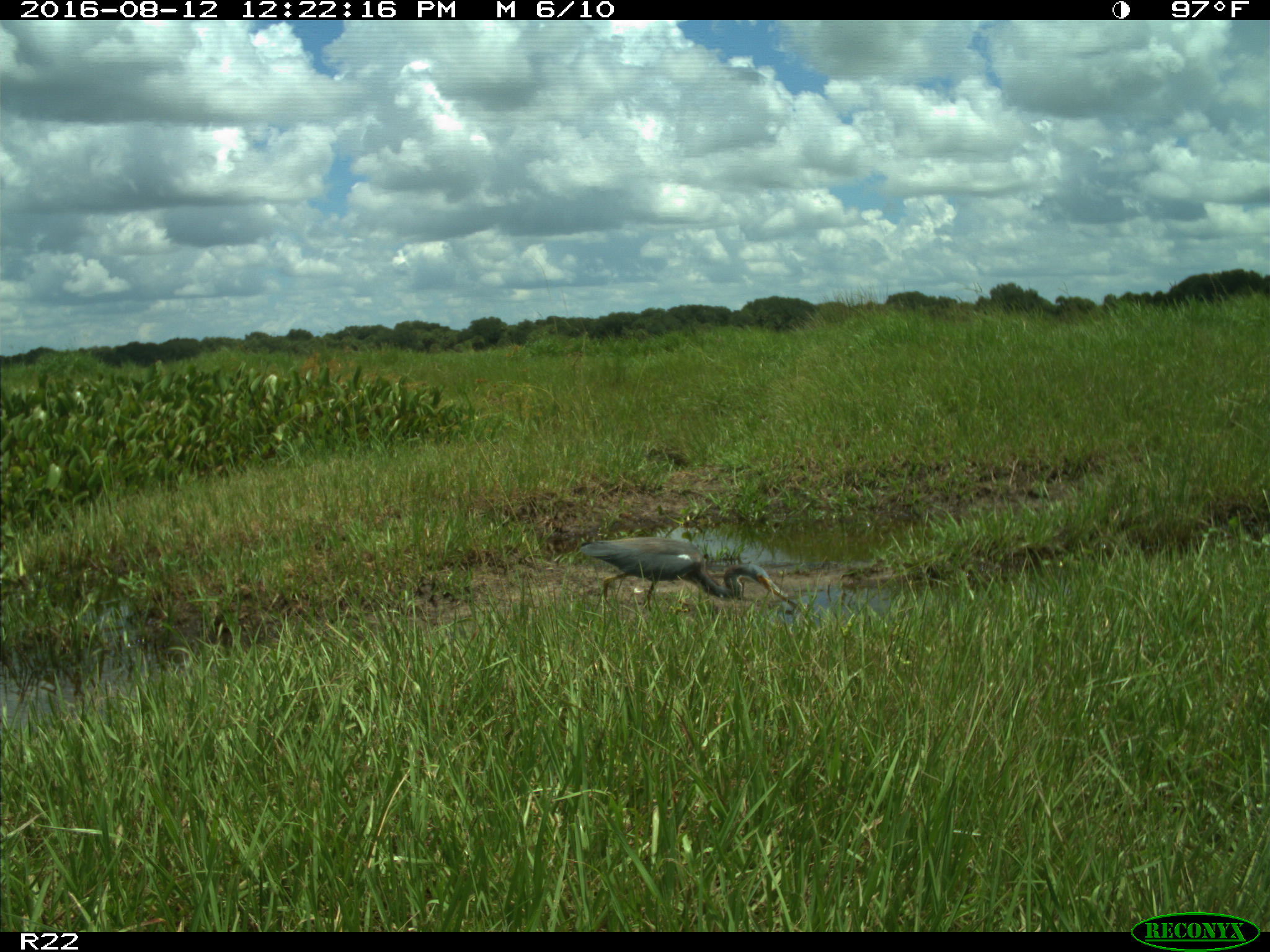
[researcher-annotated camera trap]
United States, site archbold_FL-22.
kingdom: Animalia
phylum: Chordata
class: Aves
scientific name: Aves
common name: birds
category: unidentified bird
Unidentified bird (birds) (Aves).